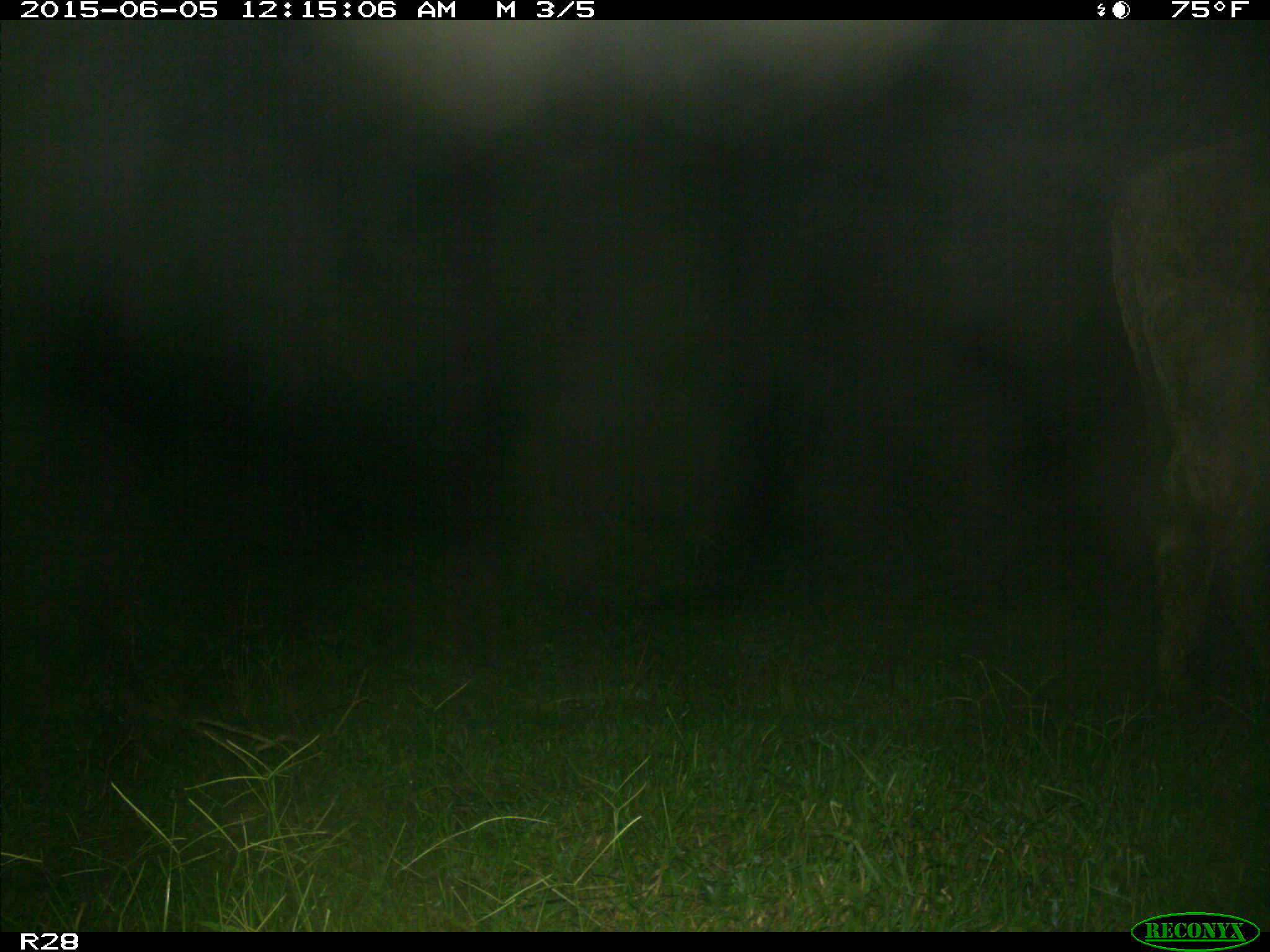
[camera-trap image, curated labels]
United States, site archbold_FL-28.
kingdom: Animalia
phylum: Chordata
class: Mammalia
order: Artiodactyla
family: Bovidae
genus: Bos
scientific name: Bos taurus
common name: domestic cow